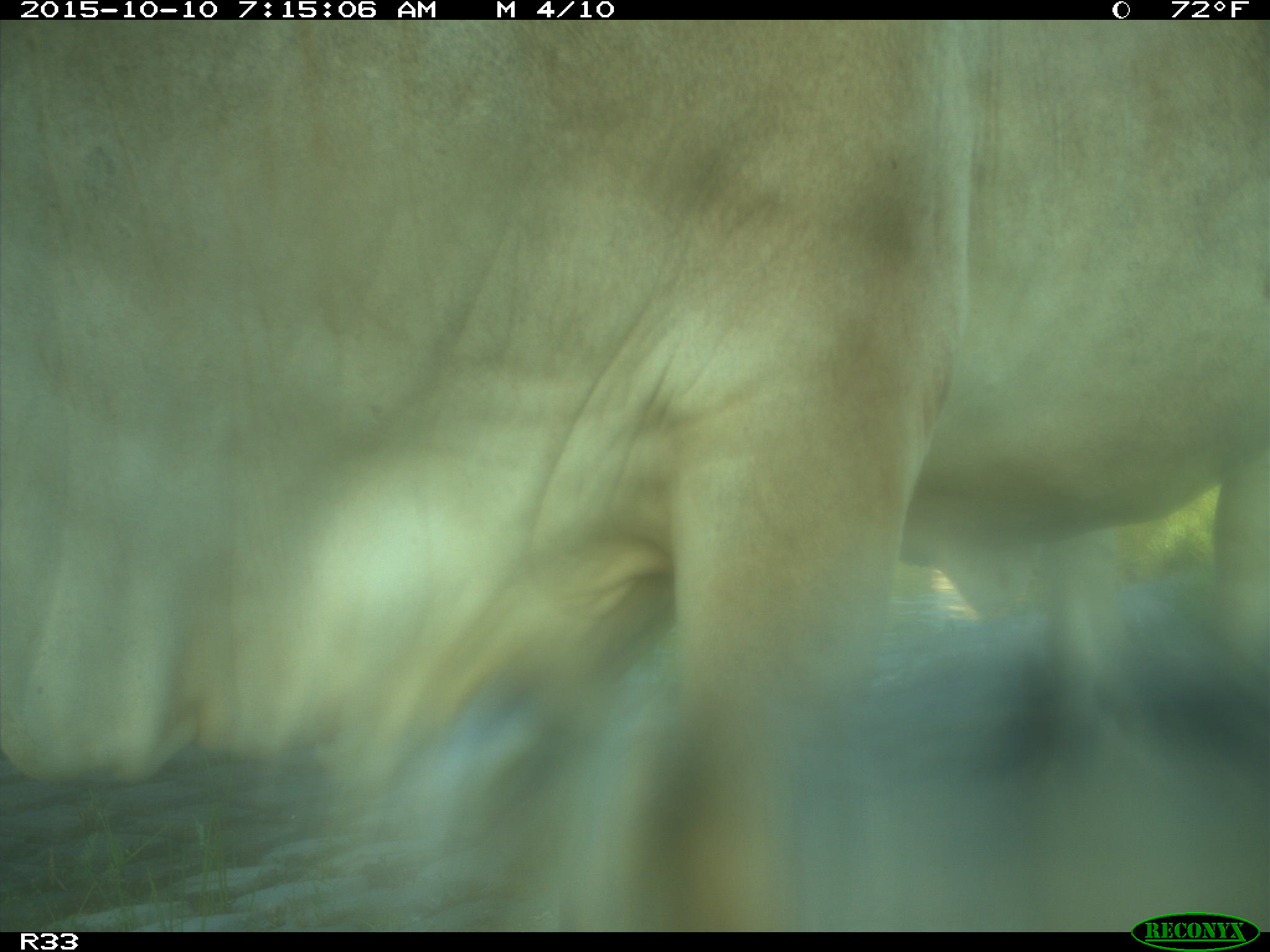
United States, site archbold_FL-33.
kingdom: Animalia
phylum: Chordata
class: Mammalia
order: Artiodactyla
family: Bovidae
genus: Bos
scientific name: Bos taurus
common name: domestic cow